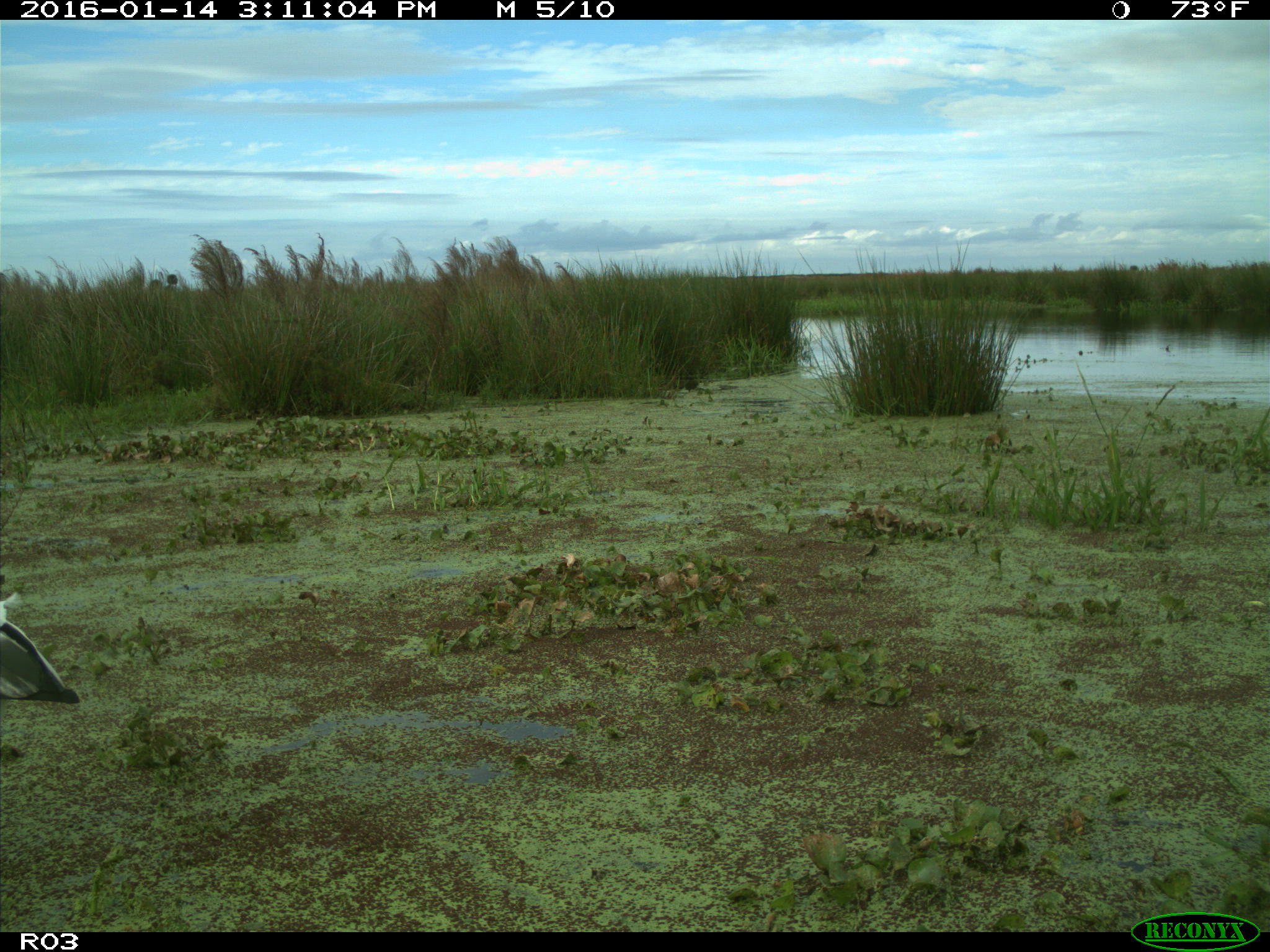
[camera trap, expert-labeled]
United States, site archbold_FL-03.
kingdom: Animalia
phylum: Chordata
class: Aves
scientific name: Aves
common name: birds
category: unidentified bird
Unidentified bird (birds) (Aves).